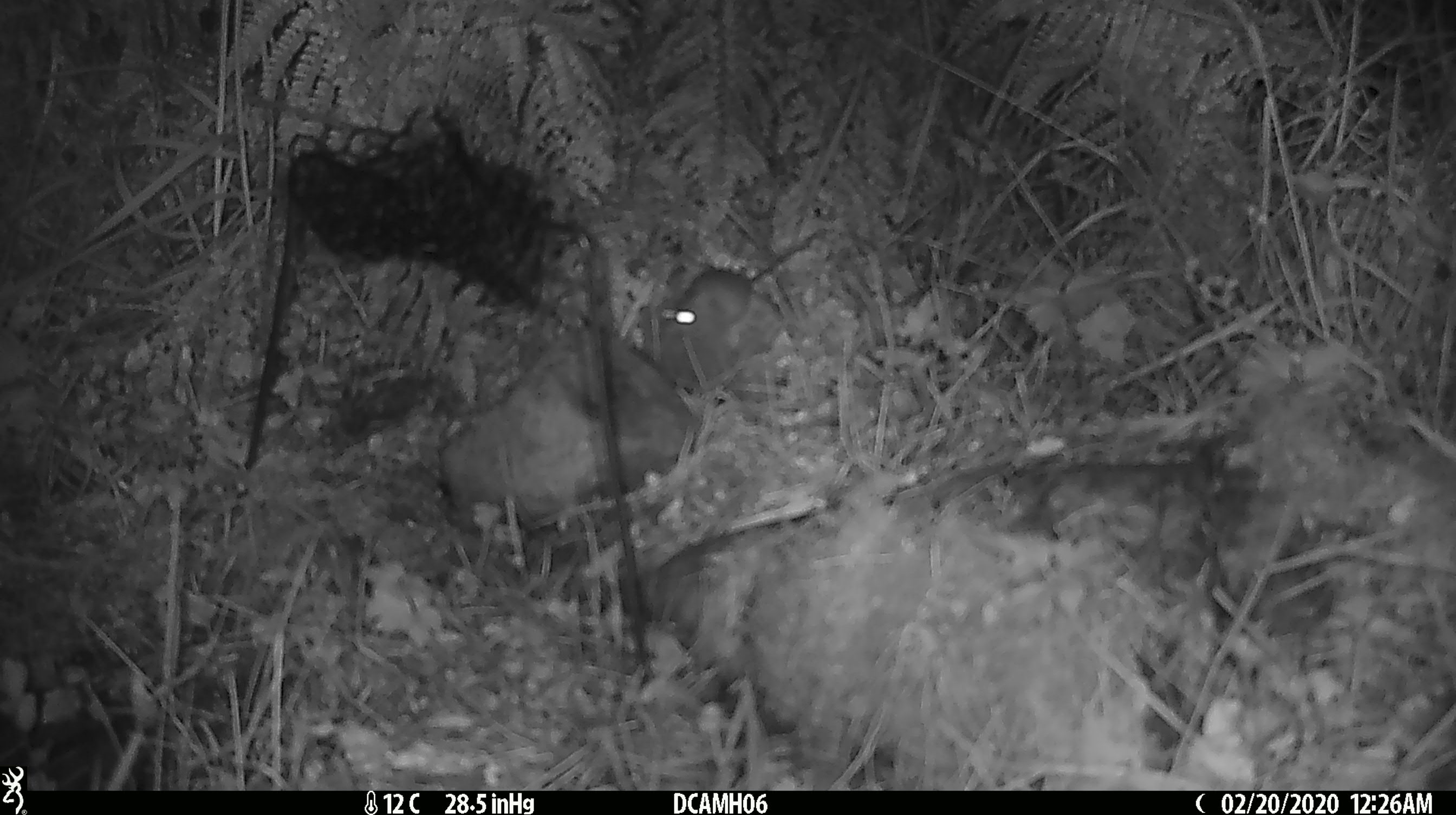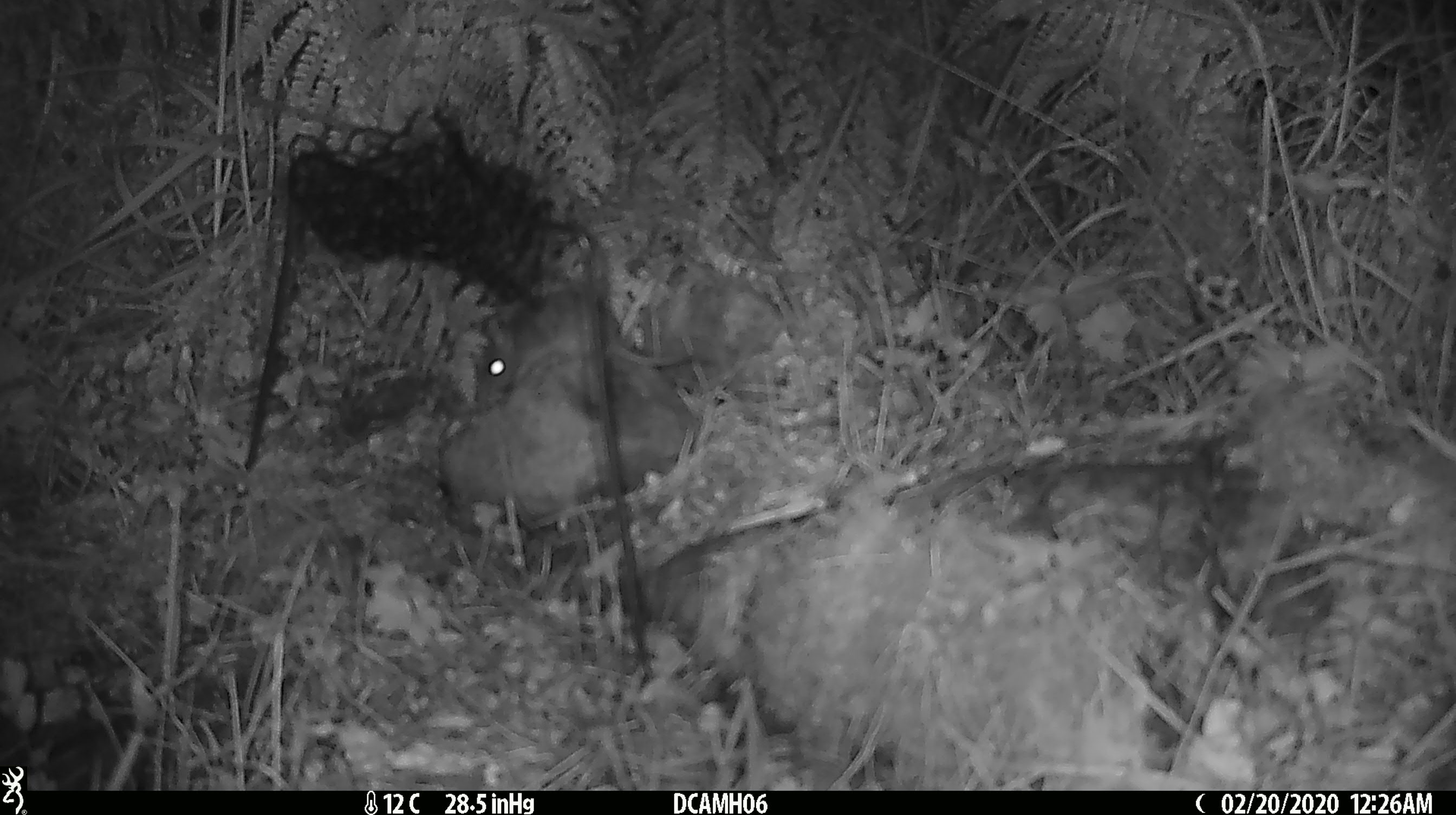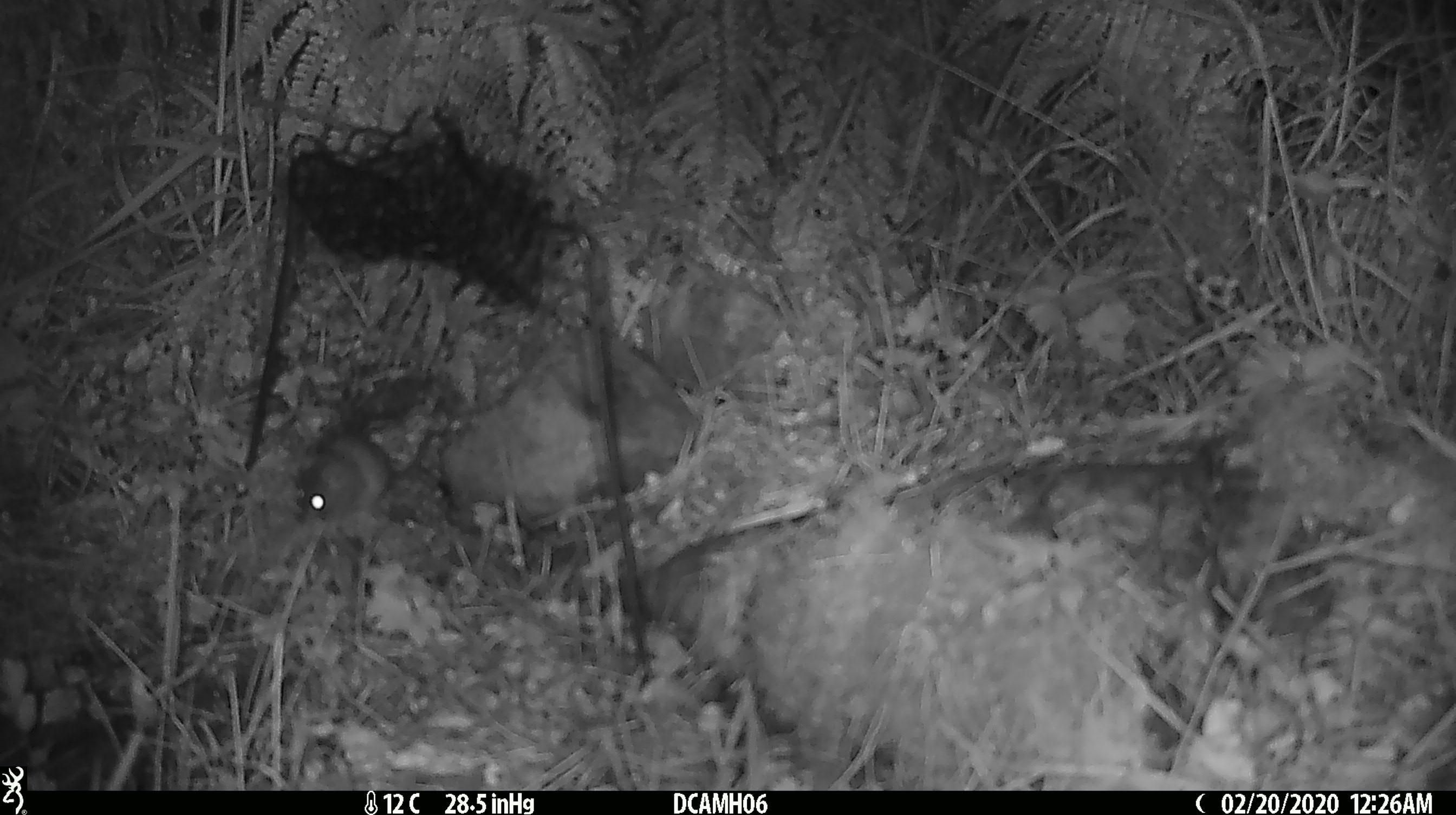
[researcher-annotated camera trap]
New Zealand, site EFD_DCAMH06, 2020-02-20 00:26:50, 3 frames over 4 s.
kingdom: Animalia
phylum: Chordata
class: Mammalia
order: Rodentia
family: Muridae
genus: Mus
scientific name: Mus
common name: mouse